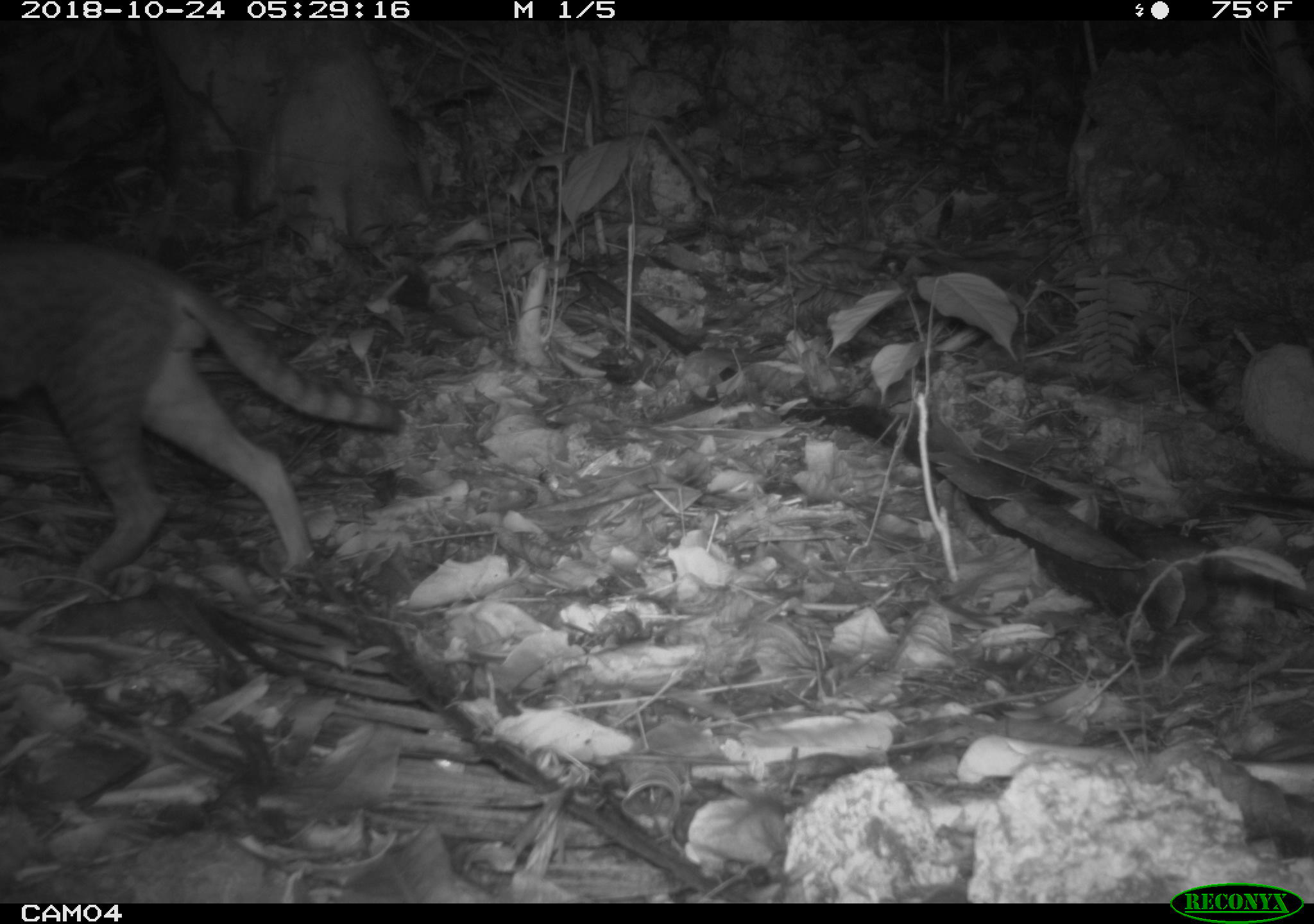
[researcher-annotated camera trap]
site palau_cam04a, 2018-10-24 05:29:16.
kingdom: Animalia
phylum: Chordata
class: Mammalia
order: Carnivora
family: Felidae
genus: Felis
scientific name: Felis catus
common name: cat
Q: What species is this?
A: Cat (Felis catus).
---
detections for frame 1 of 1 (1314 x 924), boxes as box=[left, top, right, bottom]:
cat: box=[0, 232, 401, 590]